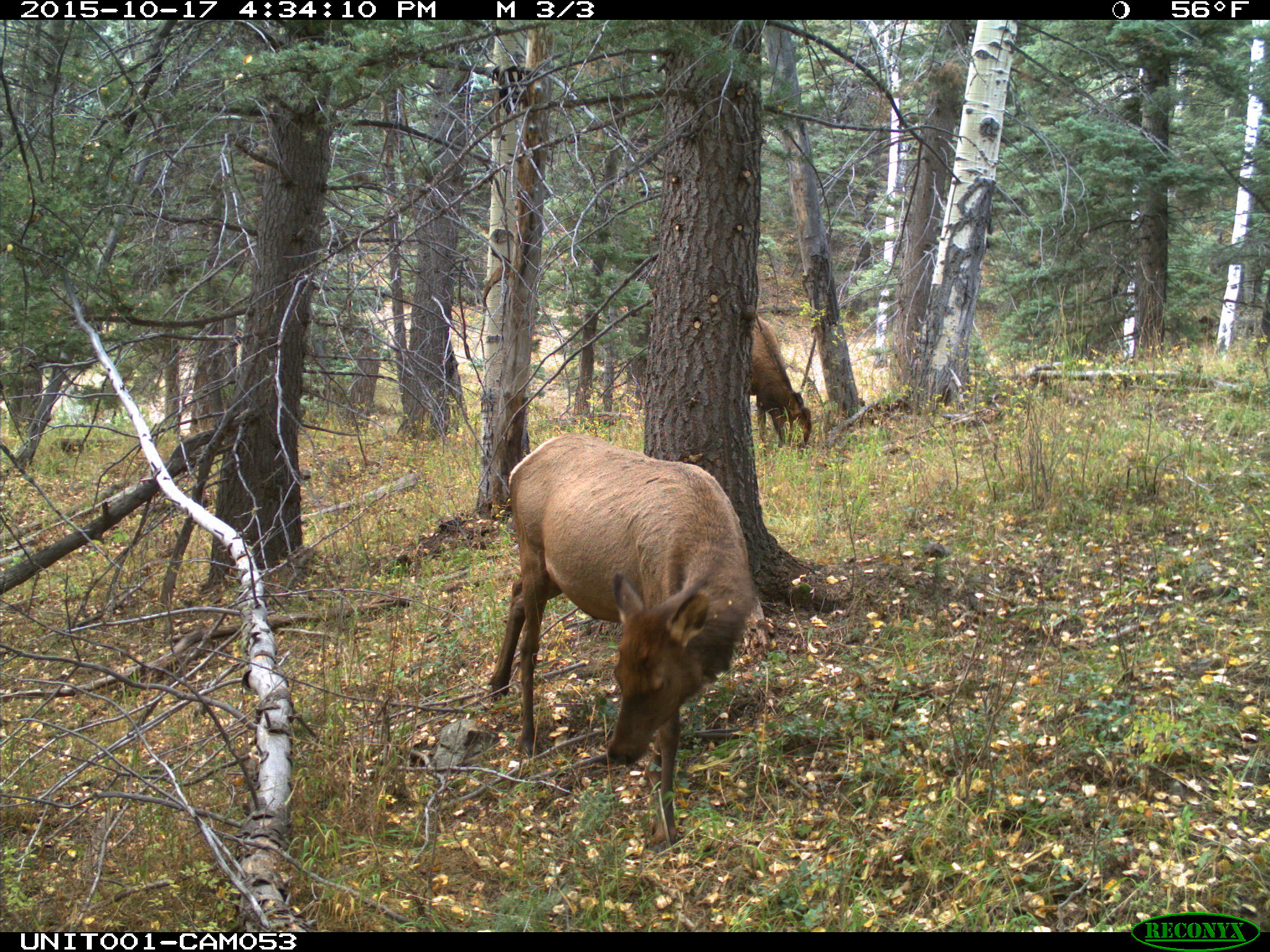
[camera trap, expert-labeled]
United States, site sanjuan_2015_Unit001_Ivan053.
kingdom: Animalia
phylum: Chordata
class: Mammalia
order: Artiodactyla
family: Cervidae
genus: Cervus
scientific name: Cervus elaphus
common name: red deer